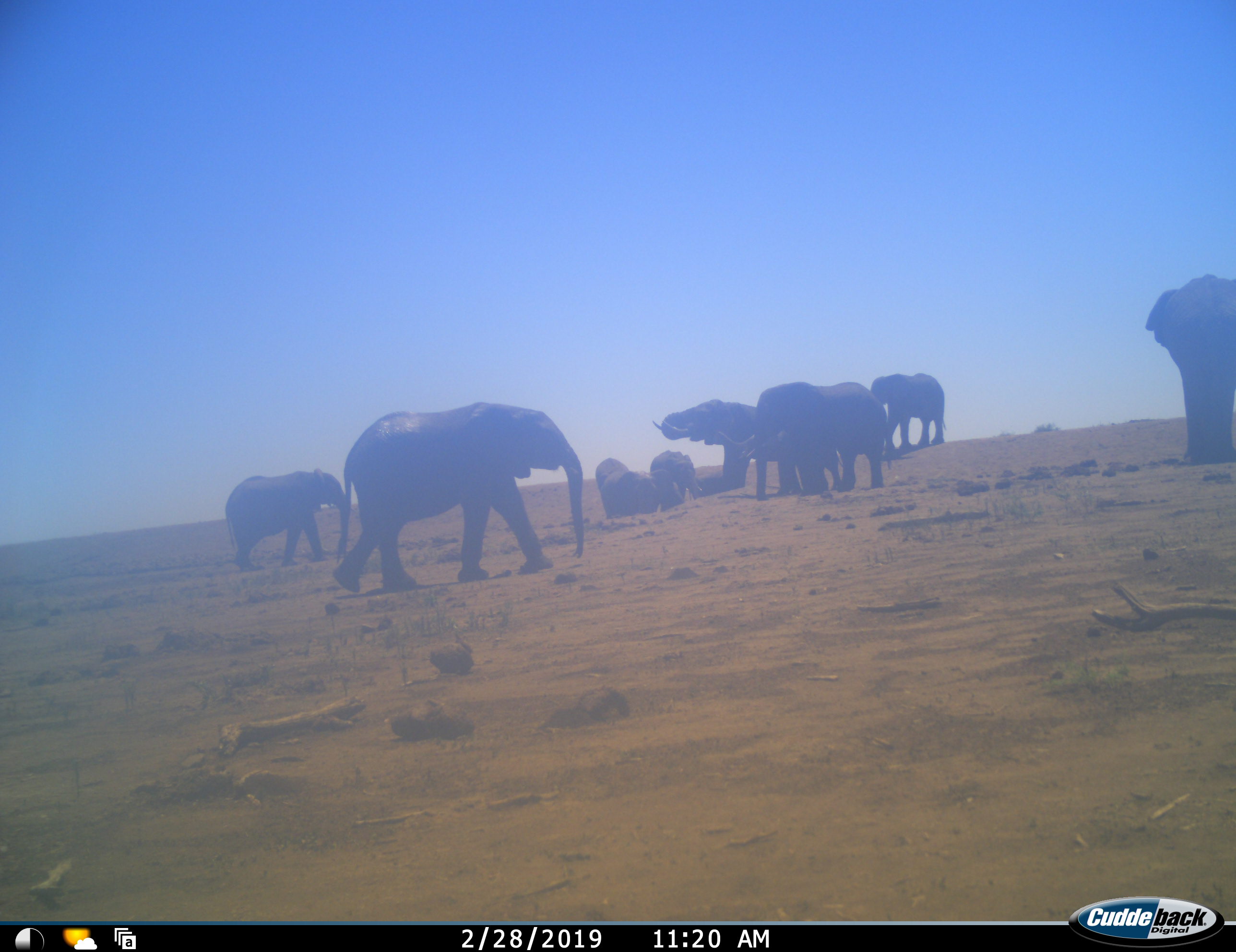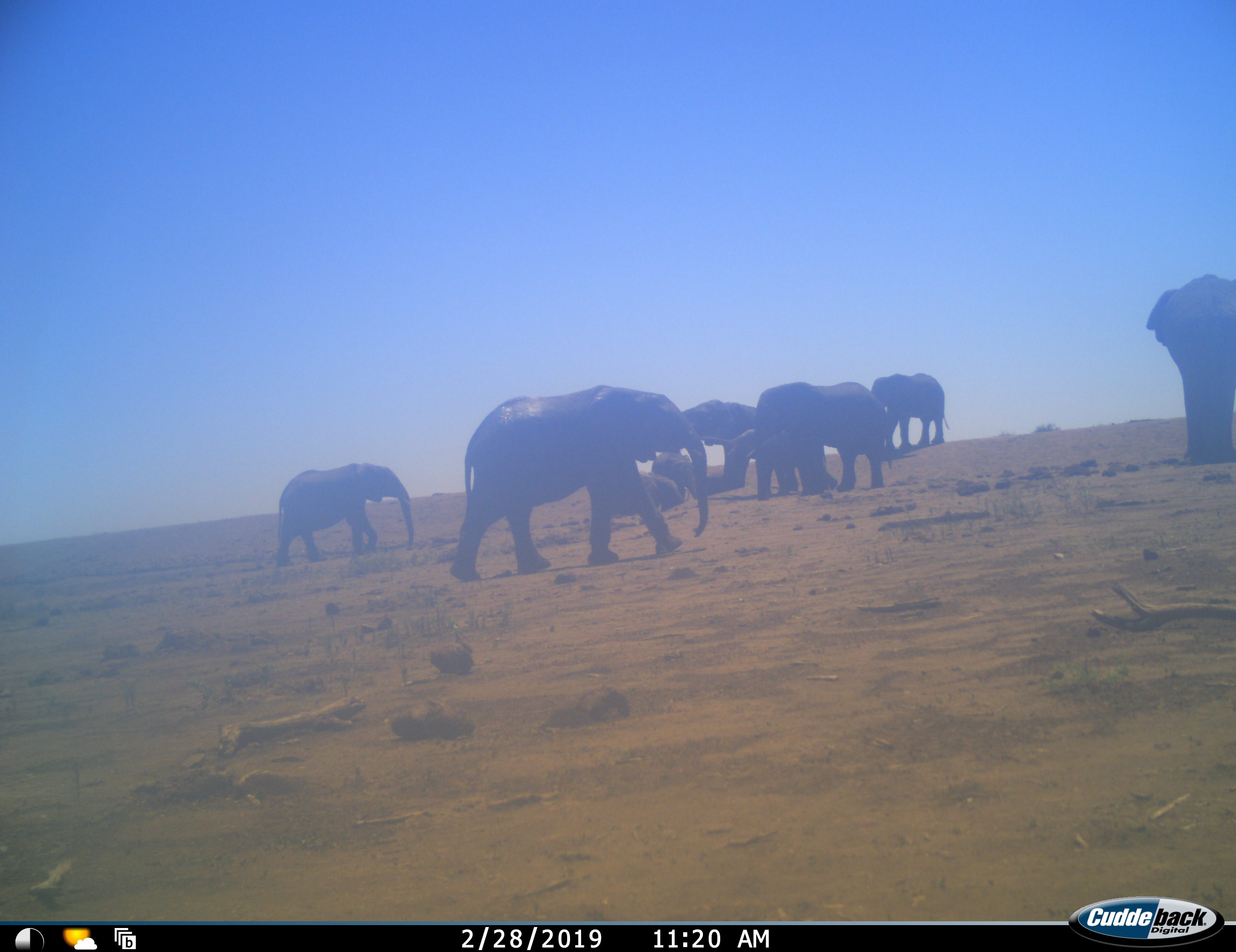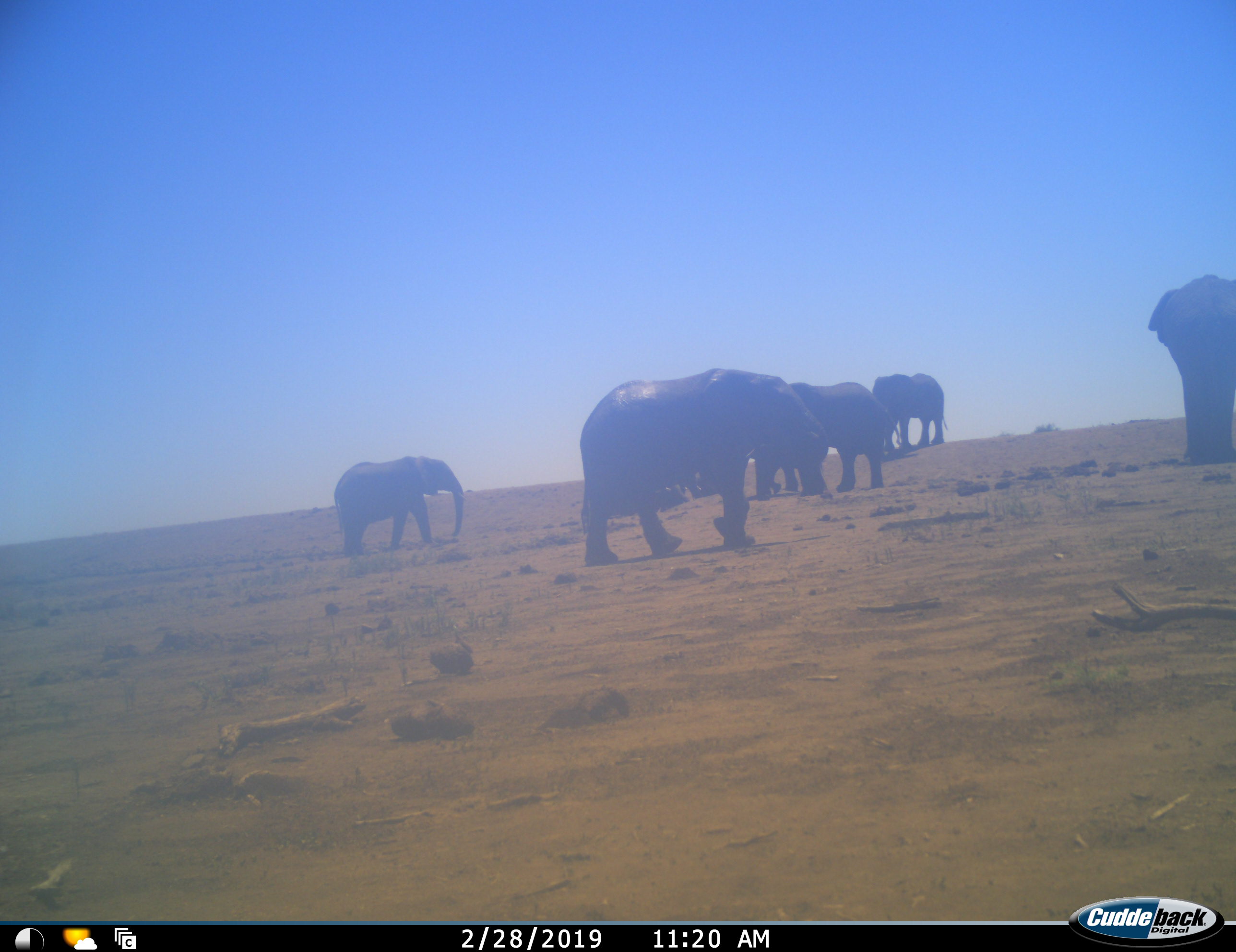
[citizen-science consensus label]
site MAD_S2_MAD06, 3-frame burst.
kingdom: Animalia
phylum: Chordata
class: Mammalia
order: Proboscidea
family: Elephantidae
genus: Loxodonta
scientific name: Loxodonta africana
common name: african bush elephant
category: elephant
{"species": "elephant (african bush elephant) (Loxodonta africana)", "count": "10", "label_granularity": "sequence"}